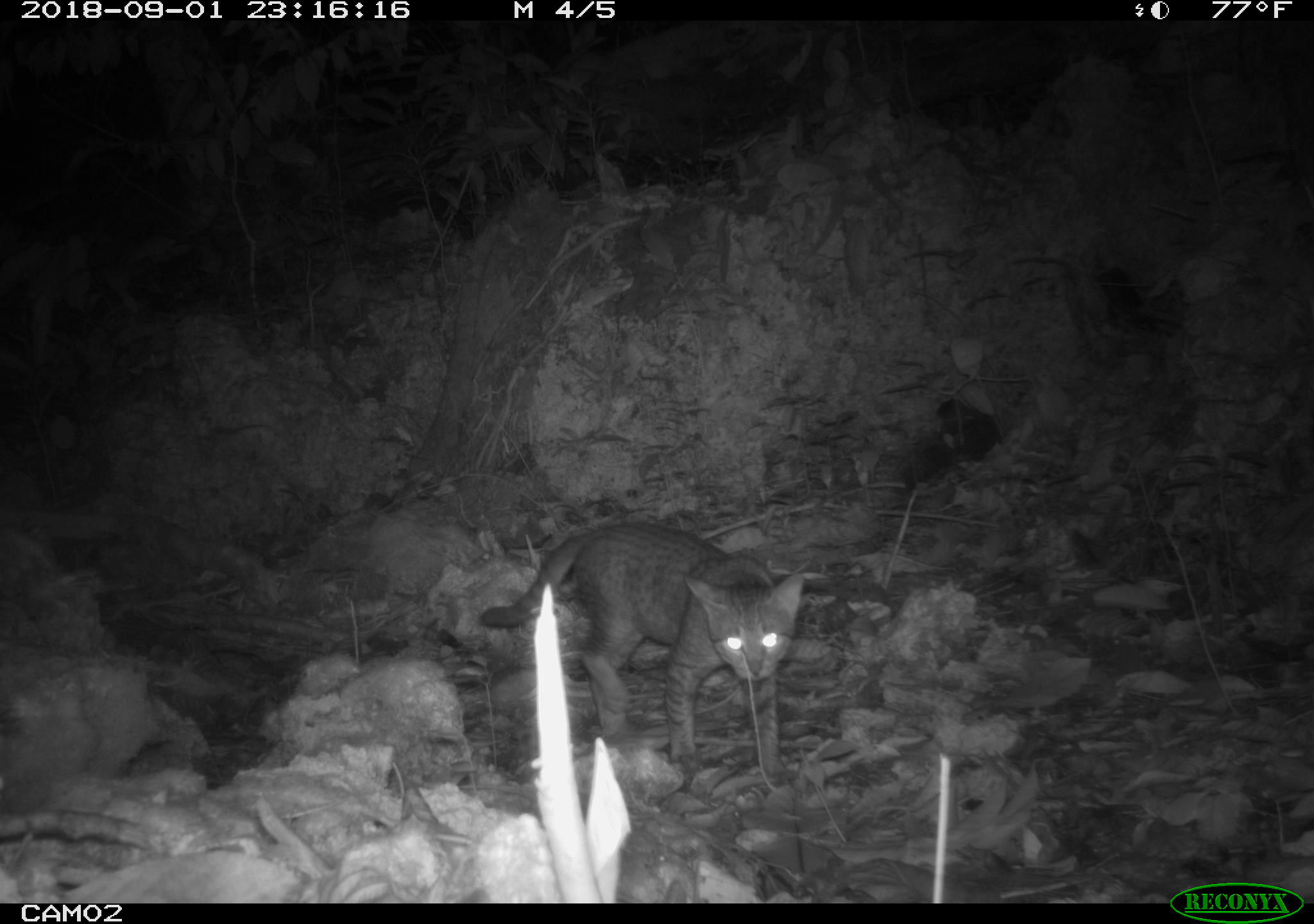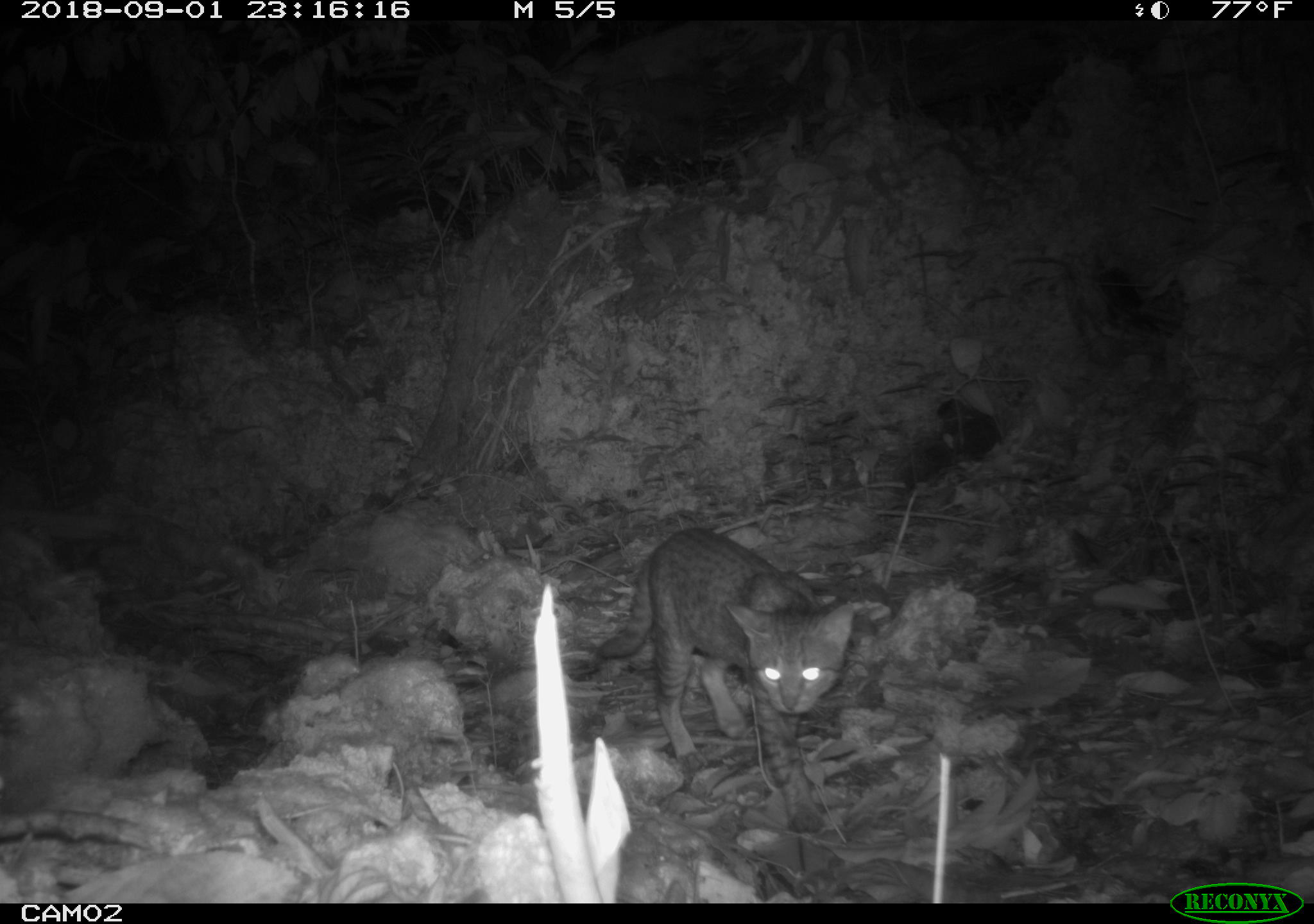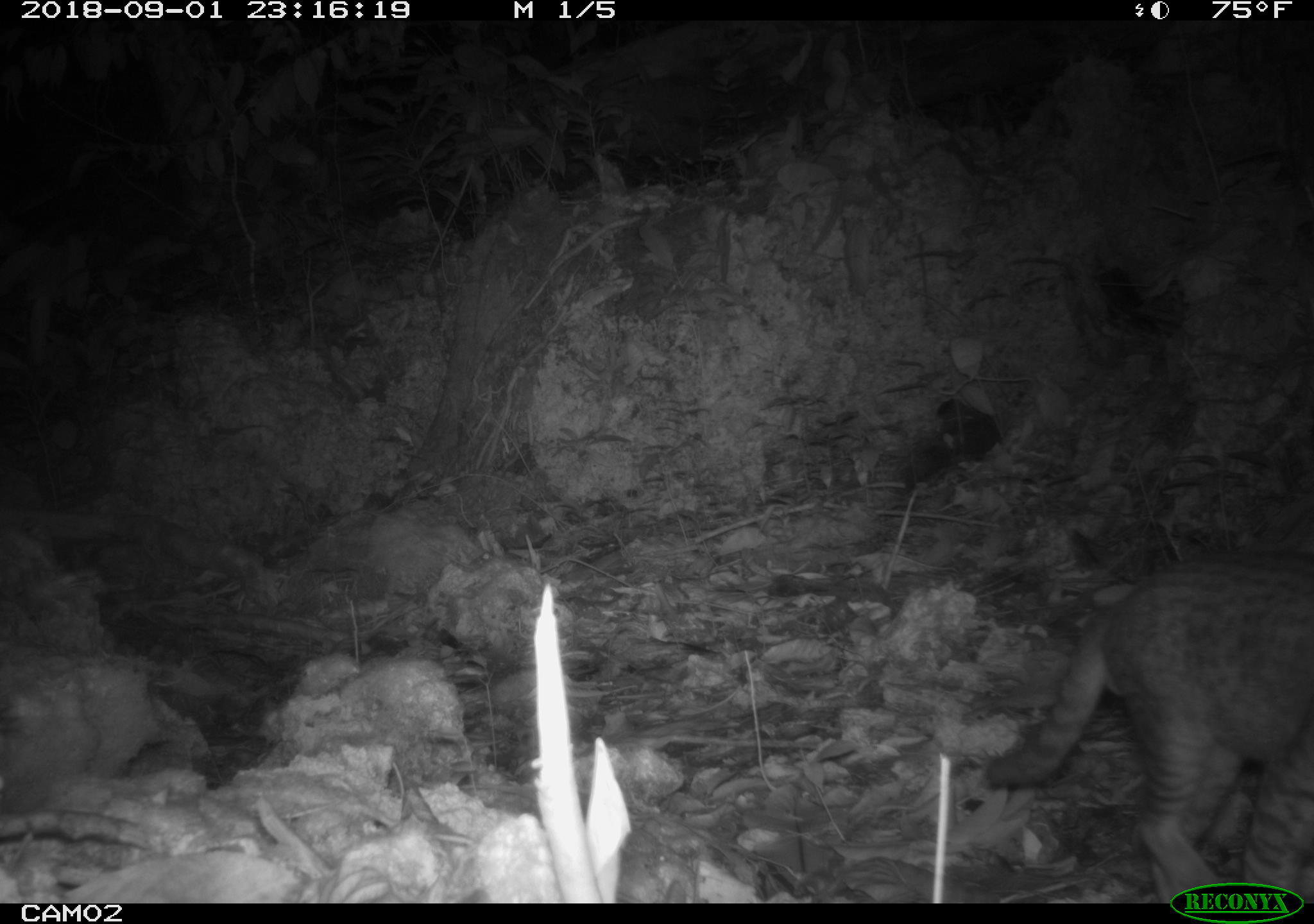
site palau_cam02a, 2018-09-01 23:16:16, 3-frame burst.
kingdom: Animalia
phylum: Chordata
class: Mammalia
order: Carnivora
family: Felidae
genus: Felis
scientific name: Felis catus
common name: cat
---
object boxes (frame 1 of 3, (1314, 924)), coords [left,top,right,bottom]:
cat: [478,520,803,782]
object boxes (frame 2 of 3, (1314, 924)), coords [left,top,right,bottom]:
cat: [579,527,853,776]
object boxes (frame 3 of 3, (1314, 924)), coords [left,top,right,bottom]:
cat: [986,551,1314,882]